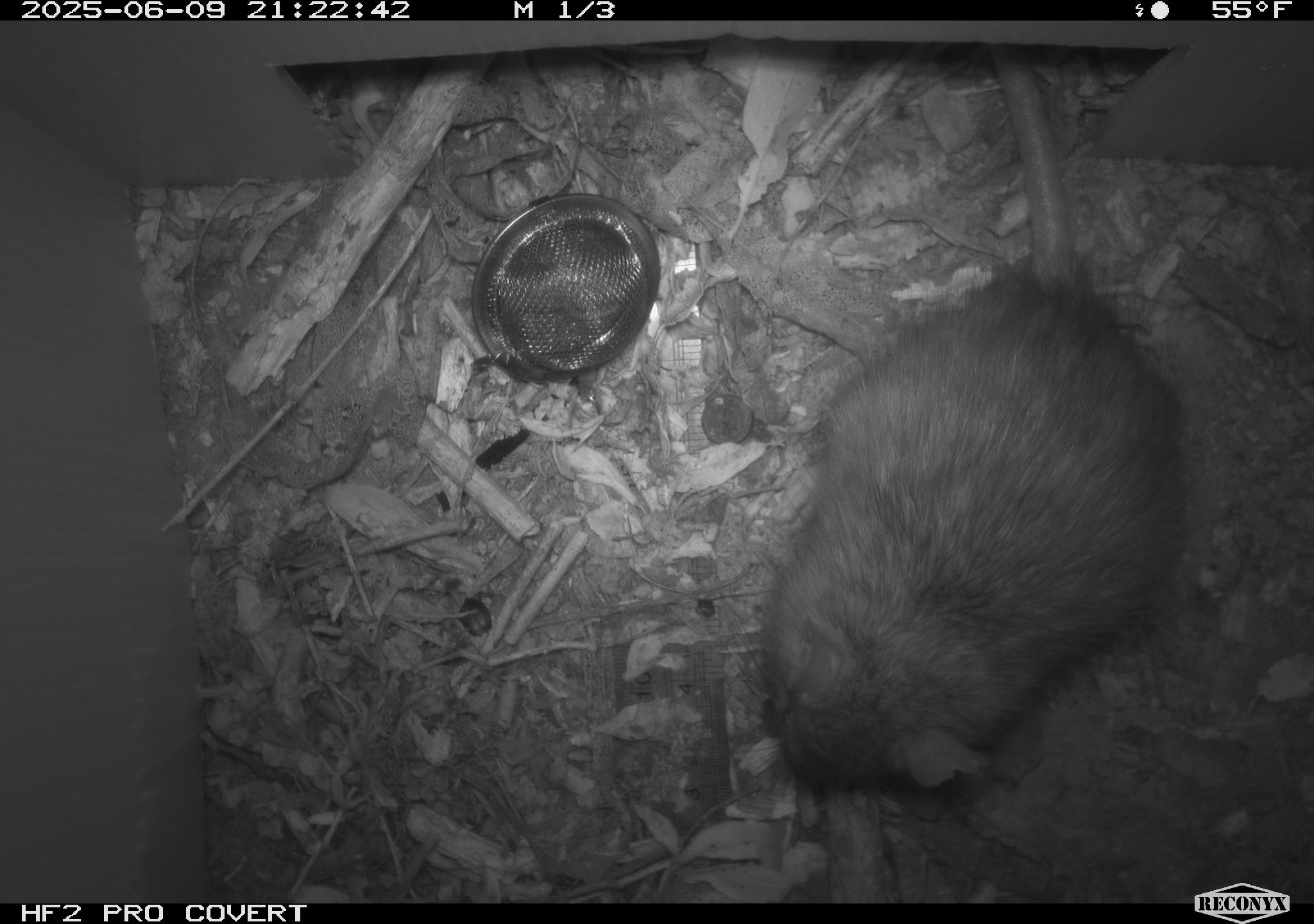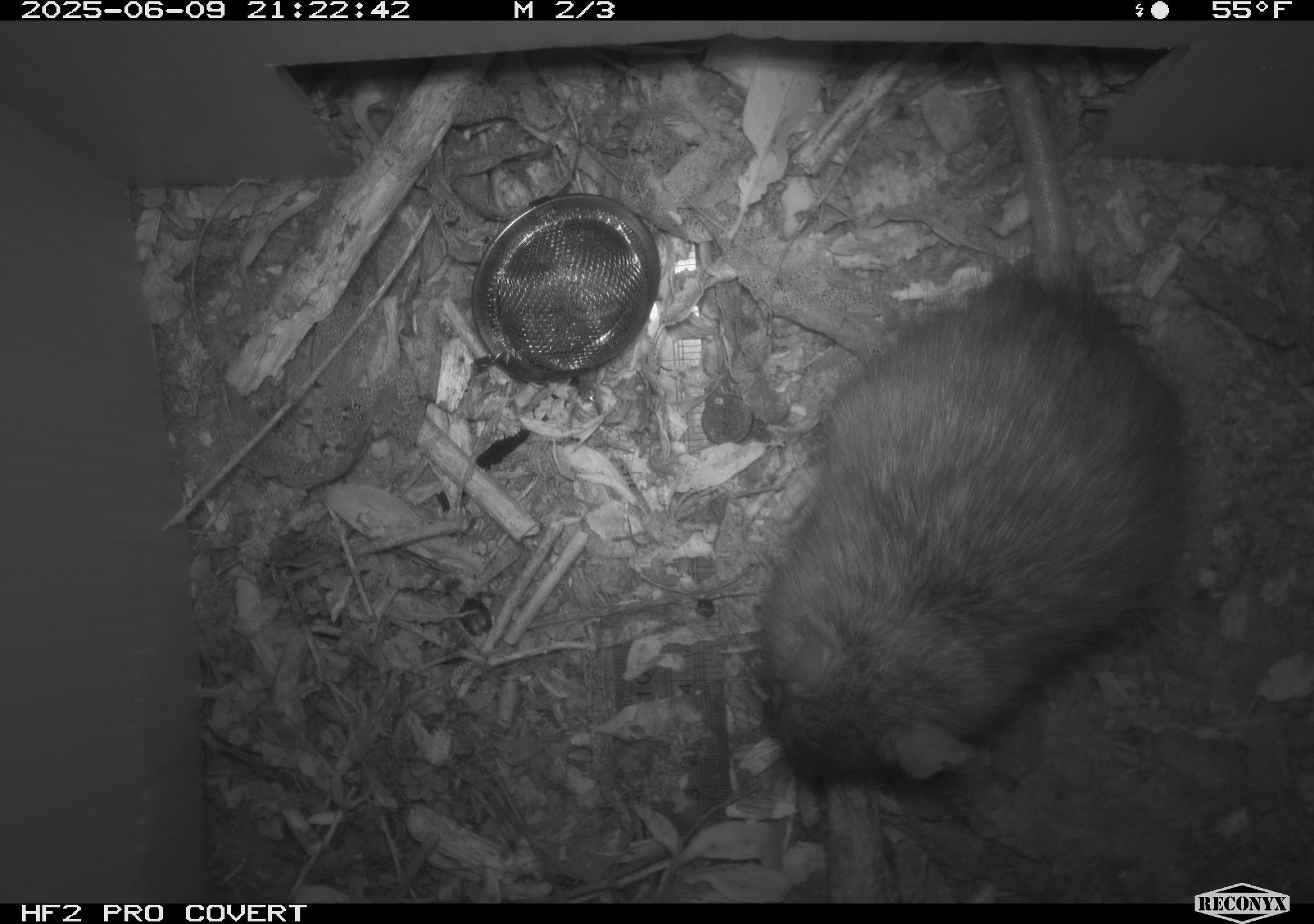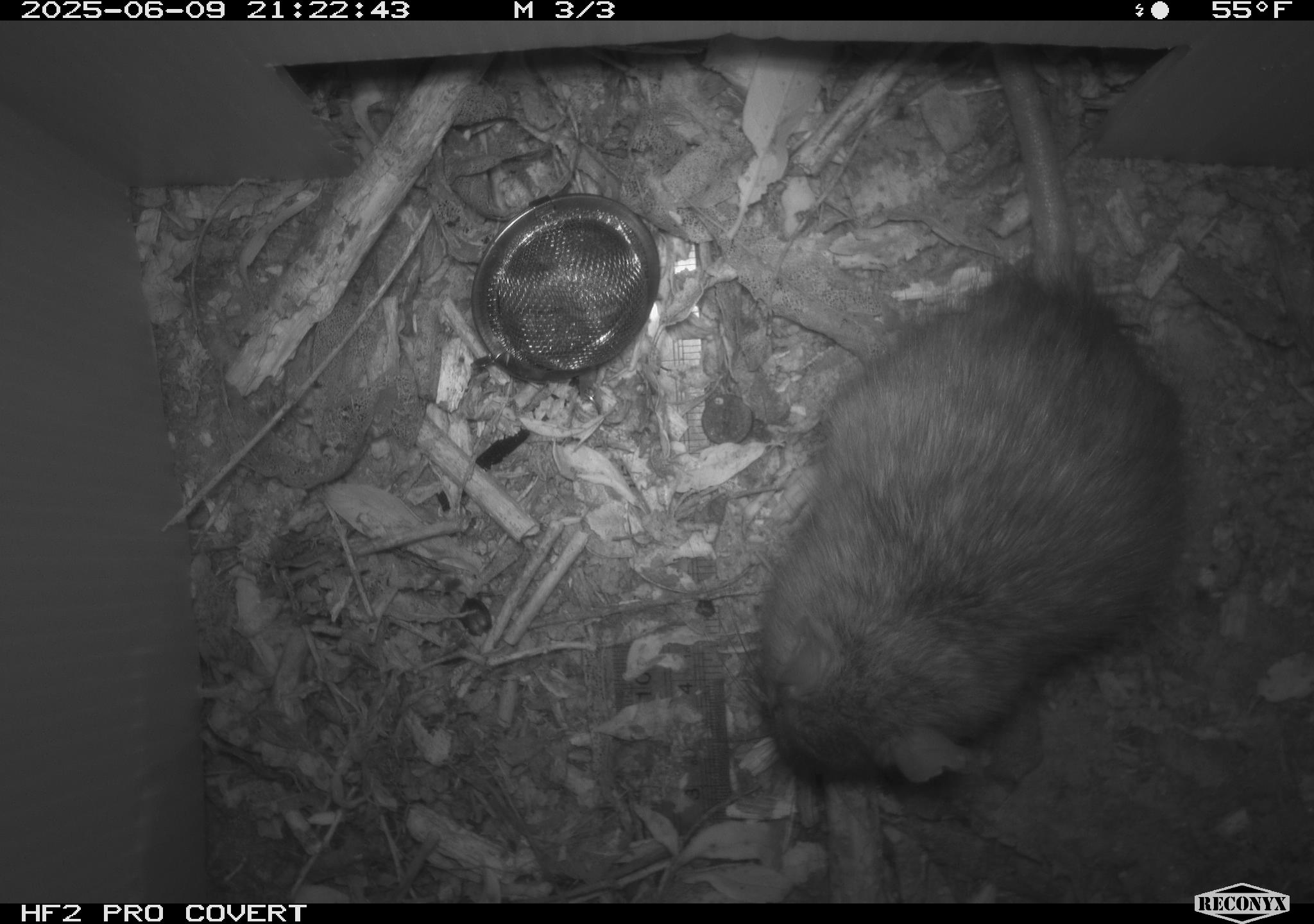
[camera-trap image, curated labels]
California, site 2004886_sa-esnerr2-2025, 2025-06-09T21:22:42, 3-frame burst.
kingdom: Animalia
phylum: Chordata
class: Mammalia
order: Rodentia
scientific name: Rodentia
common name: rodent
Rodent (Rodentia).